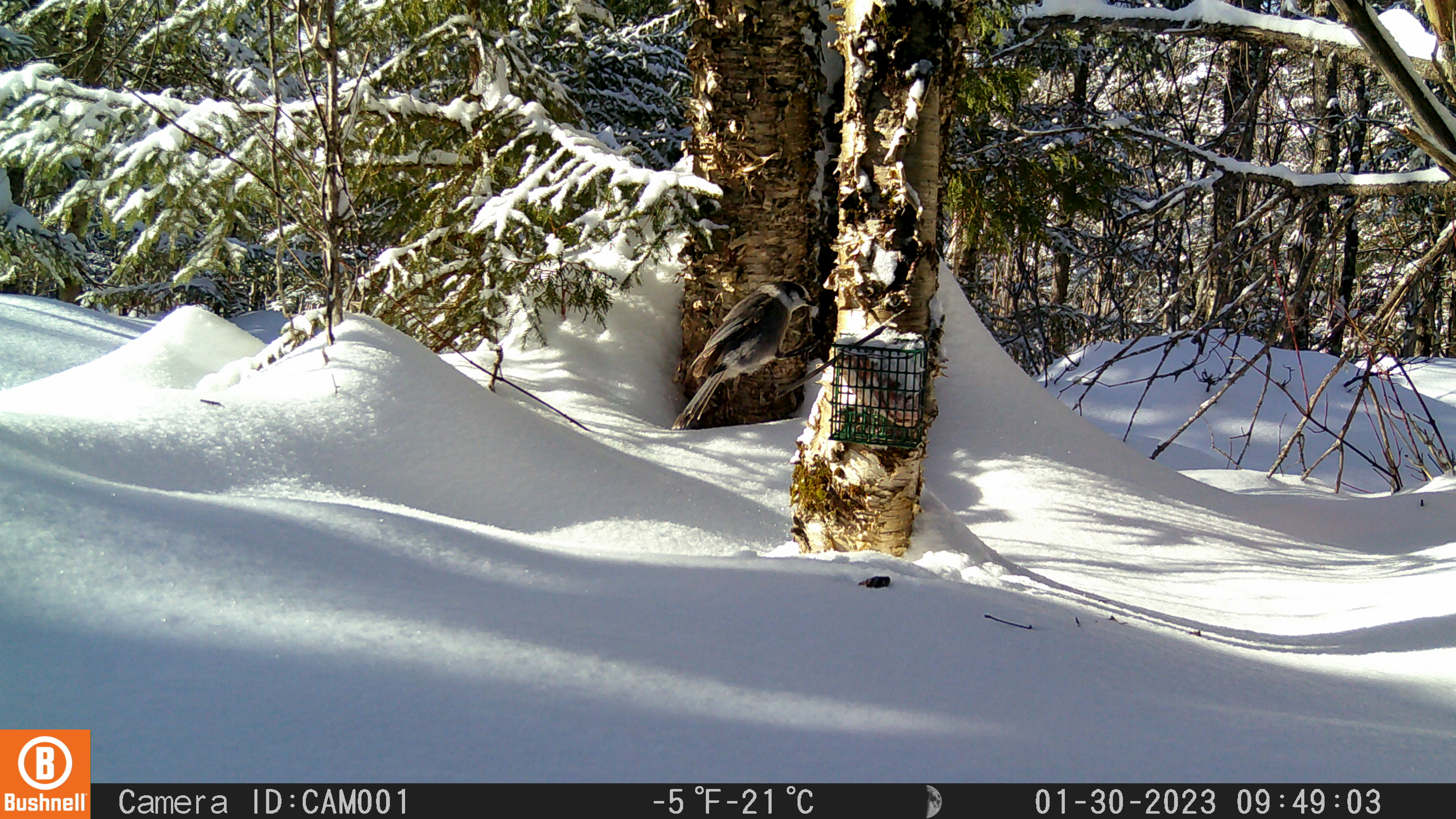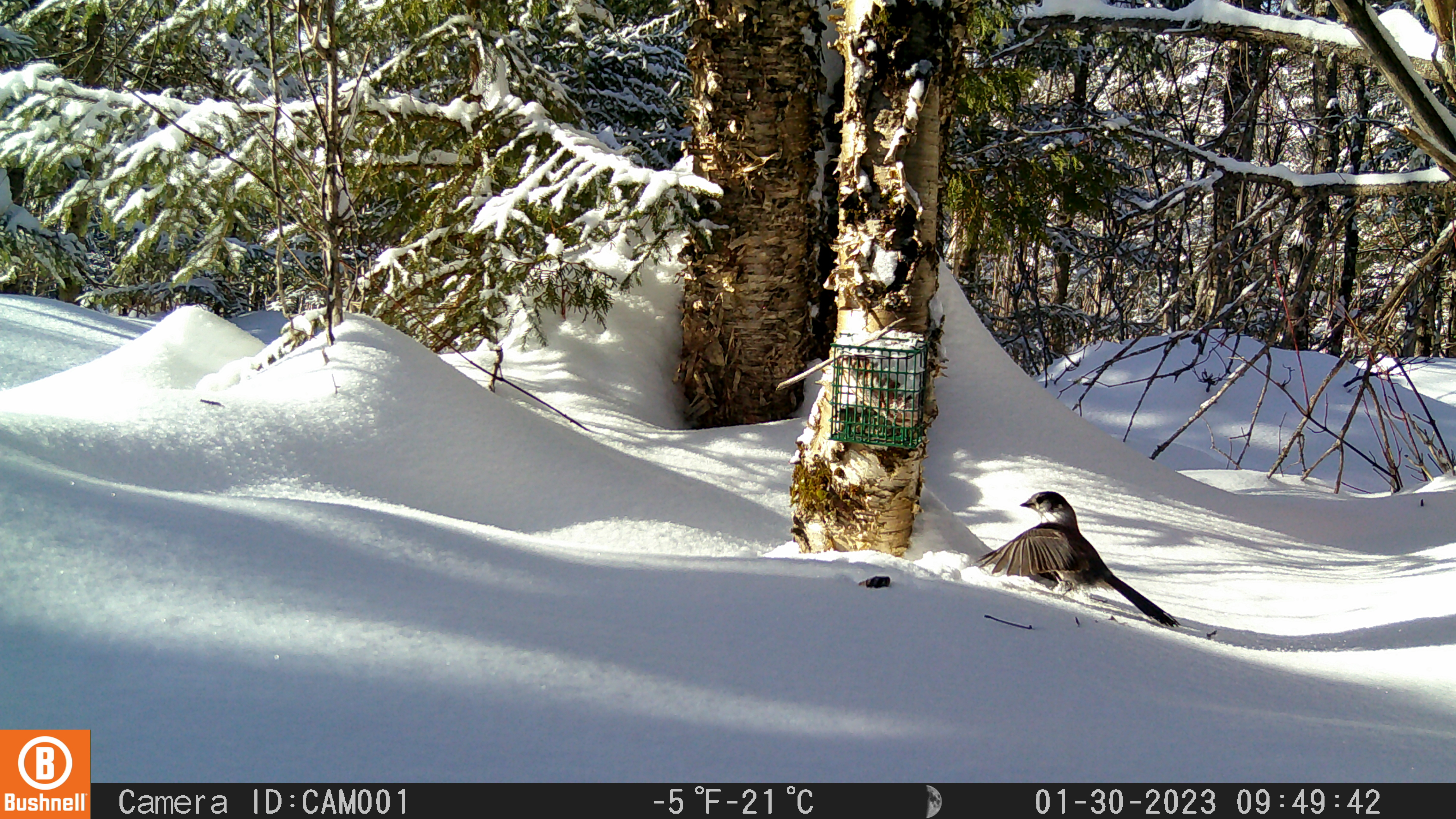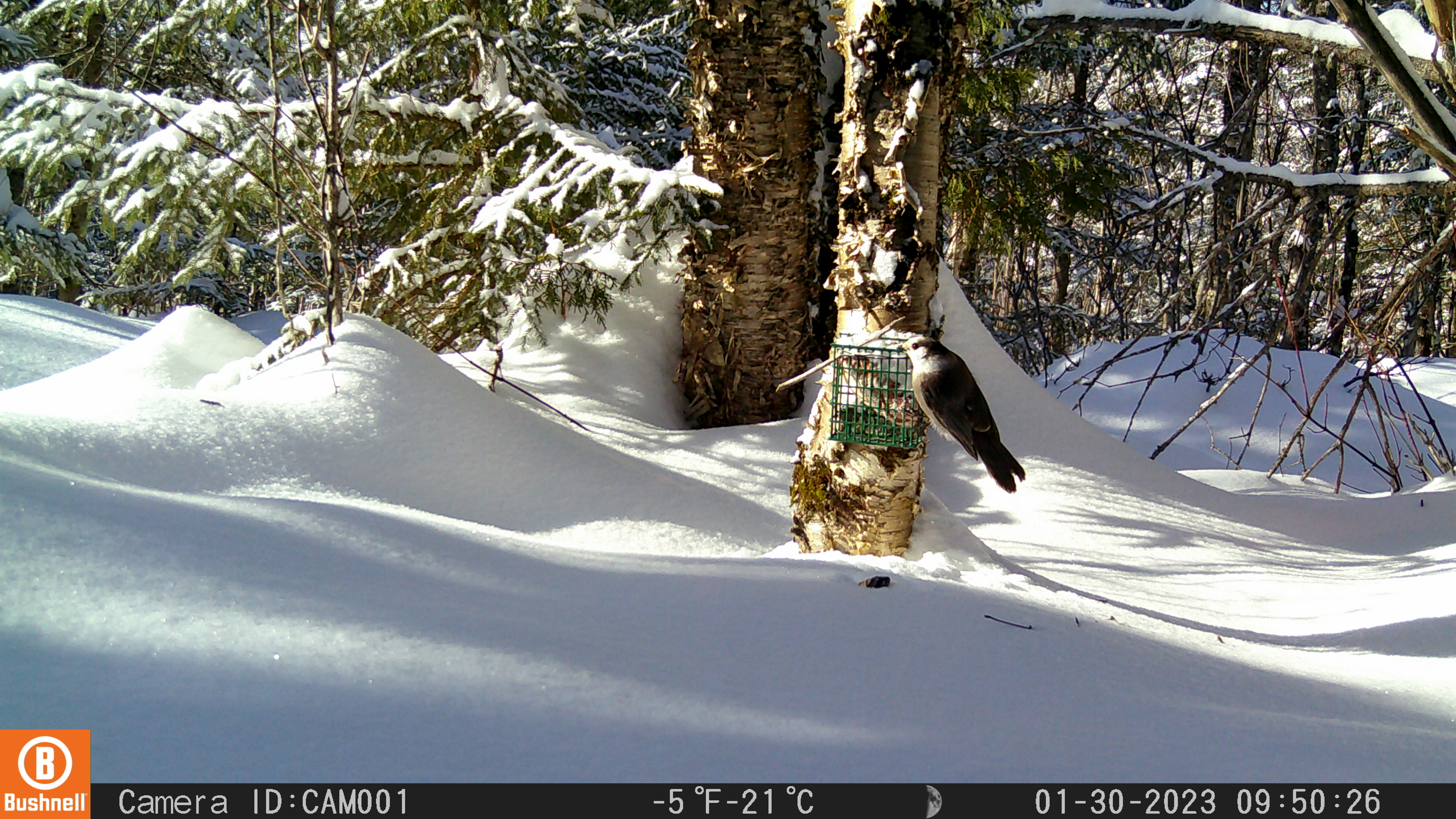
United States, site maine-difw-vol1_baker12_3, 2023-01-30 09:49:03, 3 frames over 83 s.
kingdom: Animalia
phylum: Chordata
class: Aves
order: Passeriformes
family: Corvidae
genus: Perisoreus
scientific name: Perisoreus canadensis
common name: canada jay